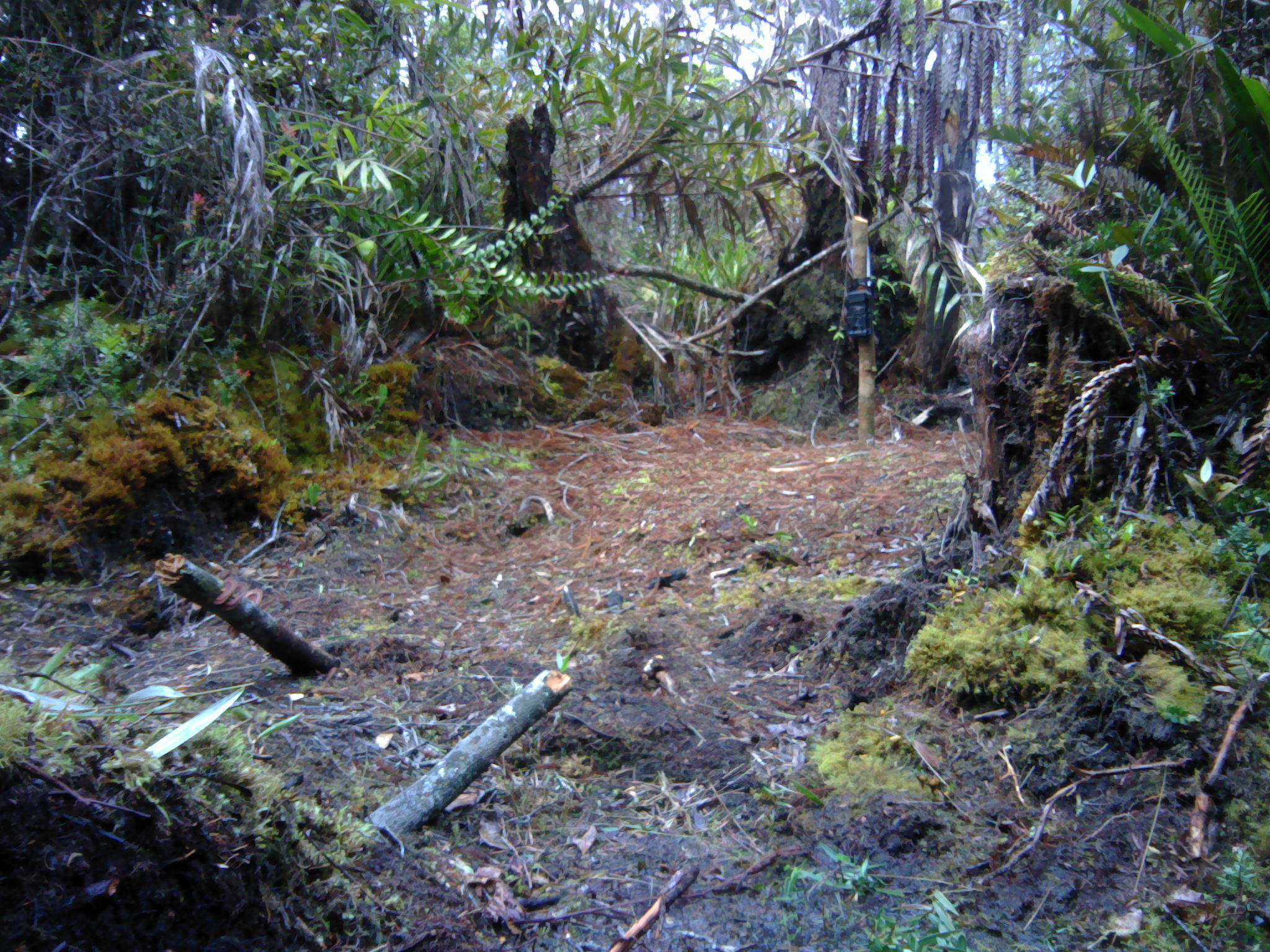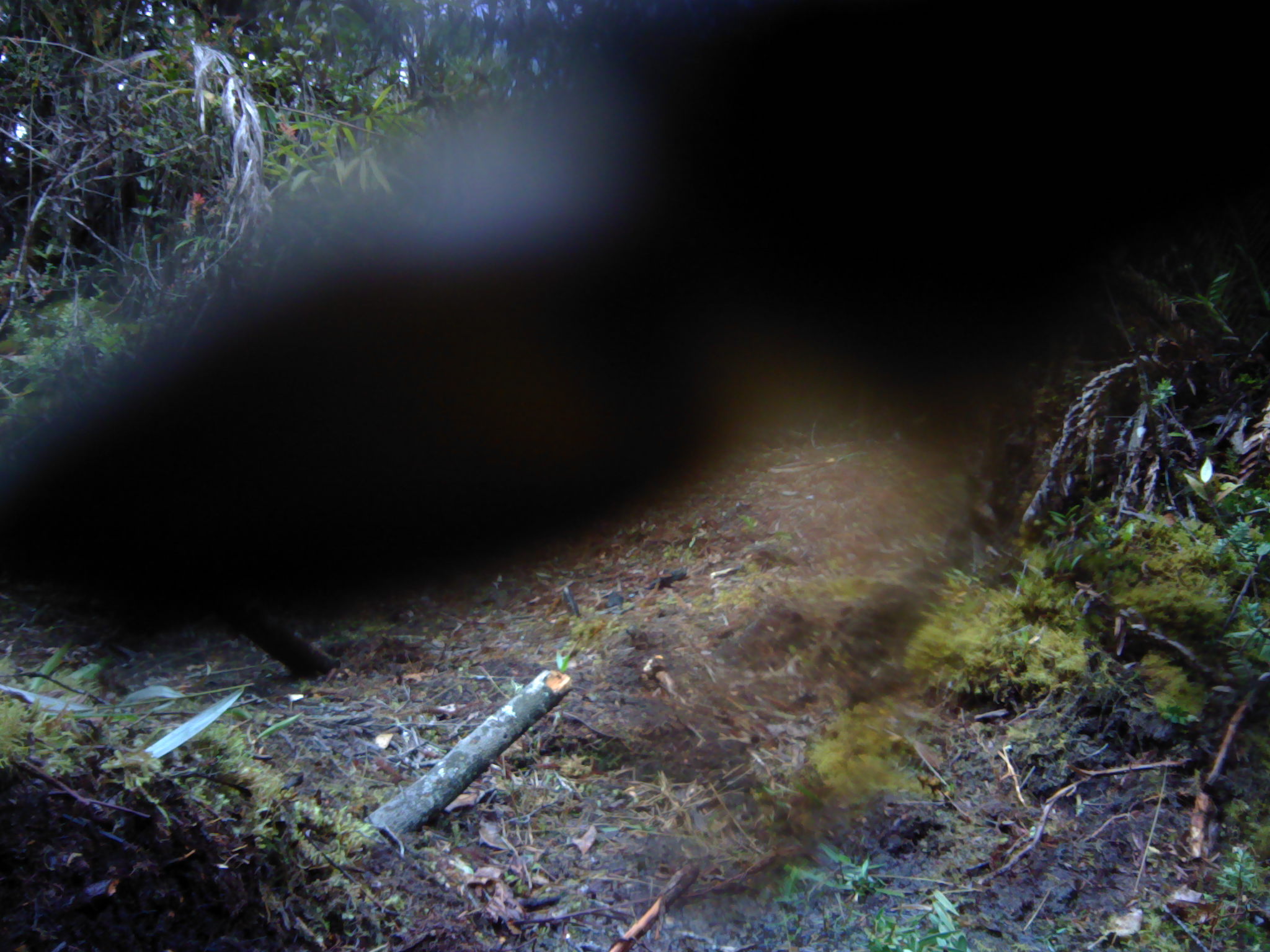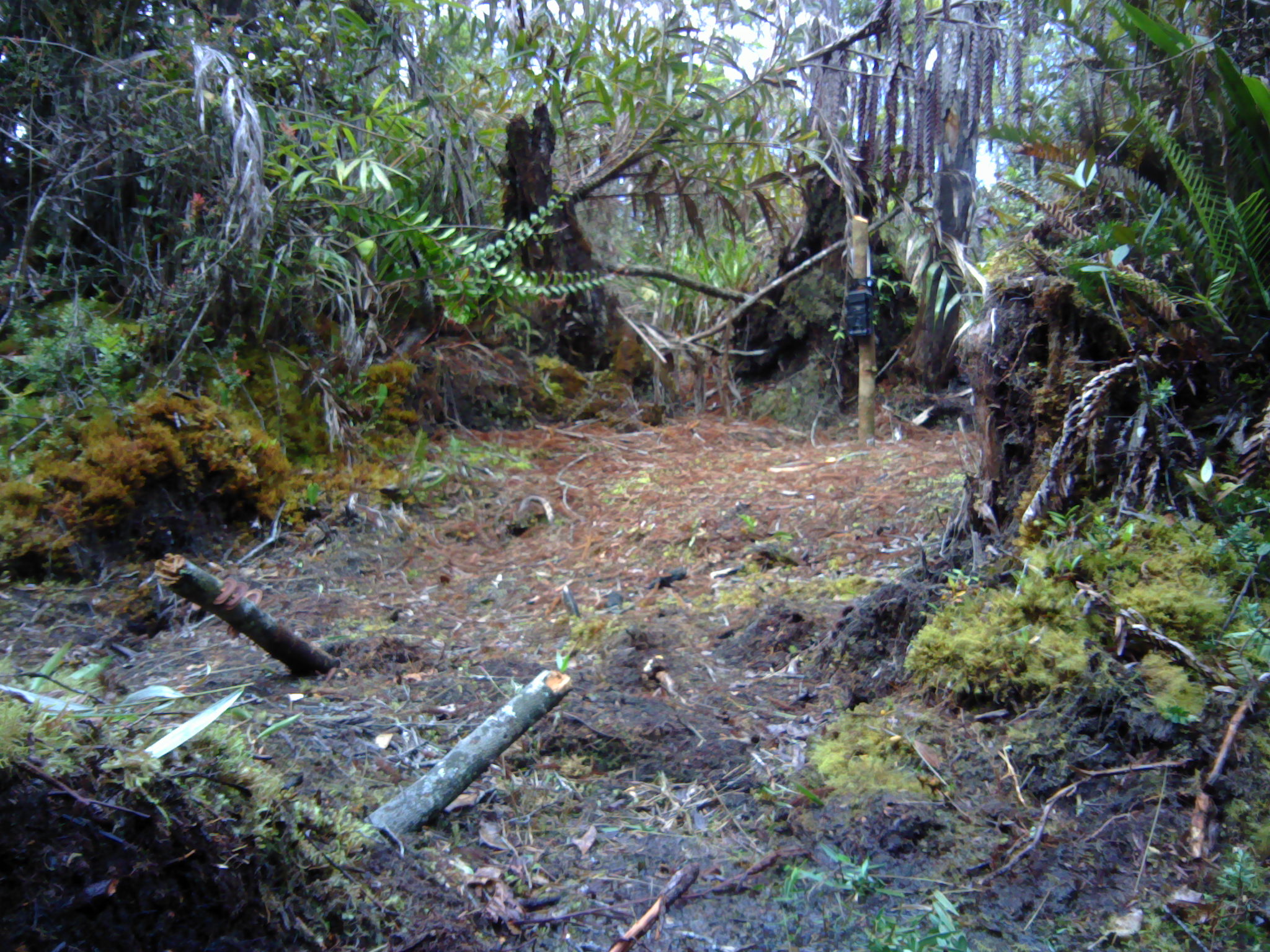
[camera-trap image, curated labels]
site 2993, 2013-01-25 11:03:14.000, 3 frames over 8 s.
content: unidentified animal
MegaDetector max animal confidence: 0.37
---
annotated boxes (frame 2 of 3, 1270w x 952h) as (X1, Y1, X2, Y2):
unknown: (0, 0, 1270, 893)